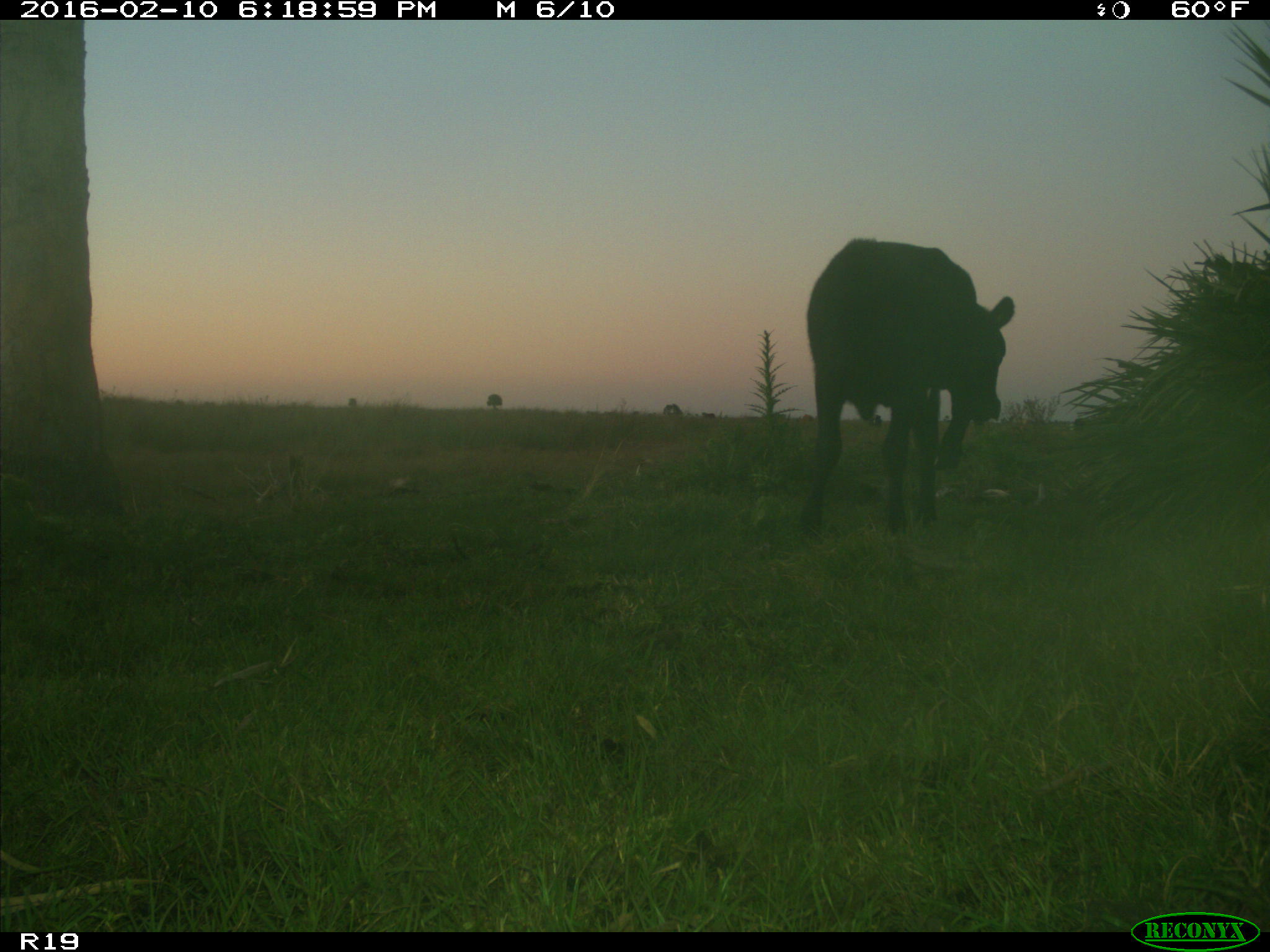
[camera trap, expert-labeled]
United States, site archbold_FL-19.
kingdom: Animalia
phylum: Chordata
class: Mammalia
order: Artiodactyla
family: Bovidae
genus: Bos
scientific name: Bos taurus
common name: domestic cow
Bos taurus (domestic cow).